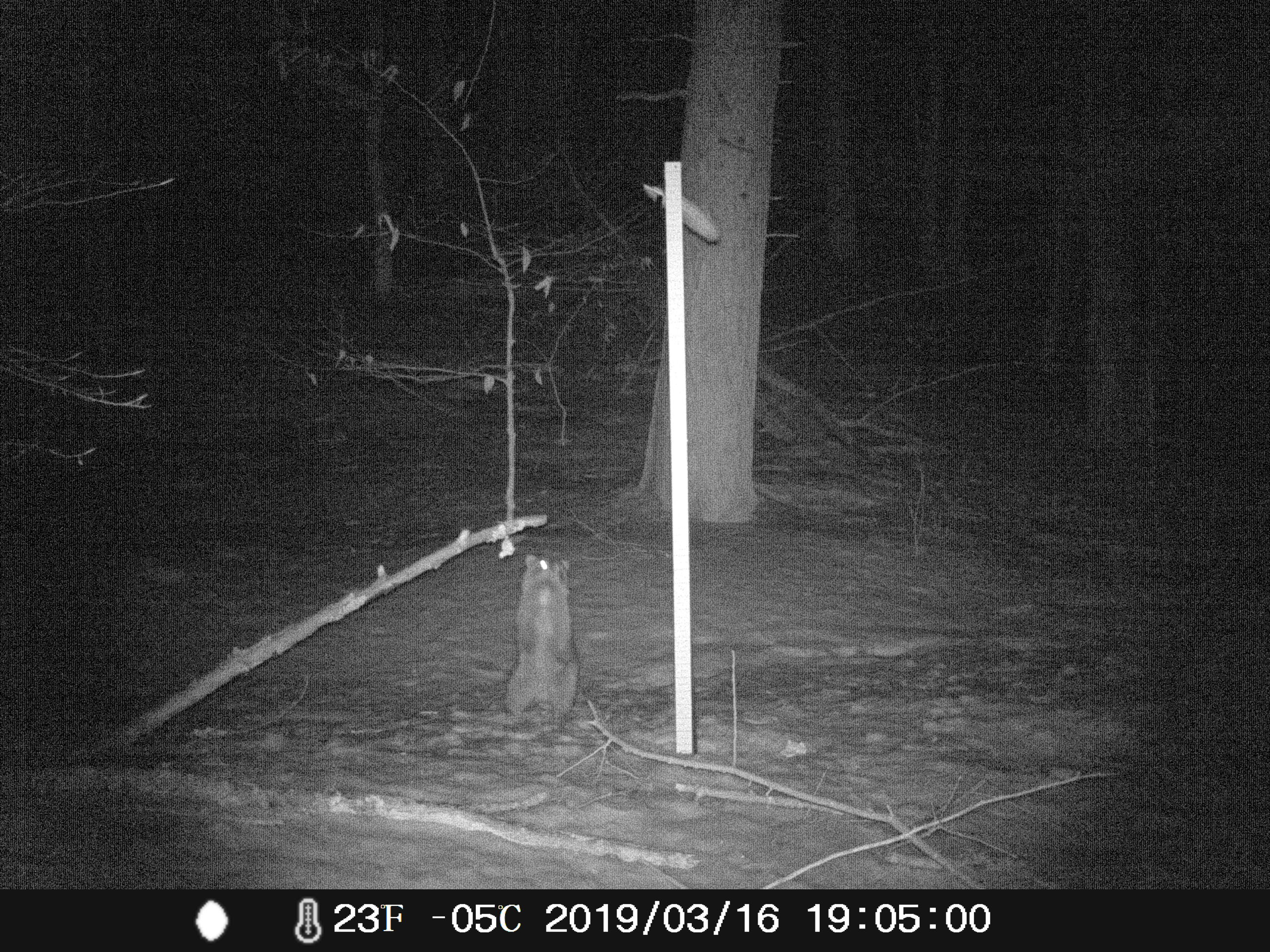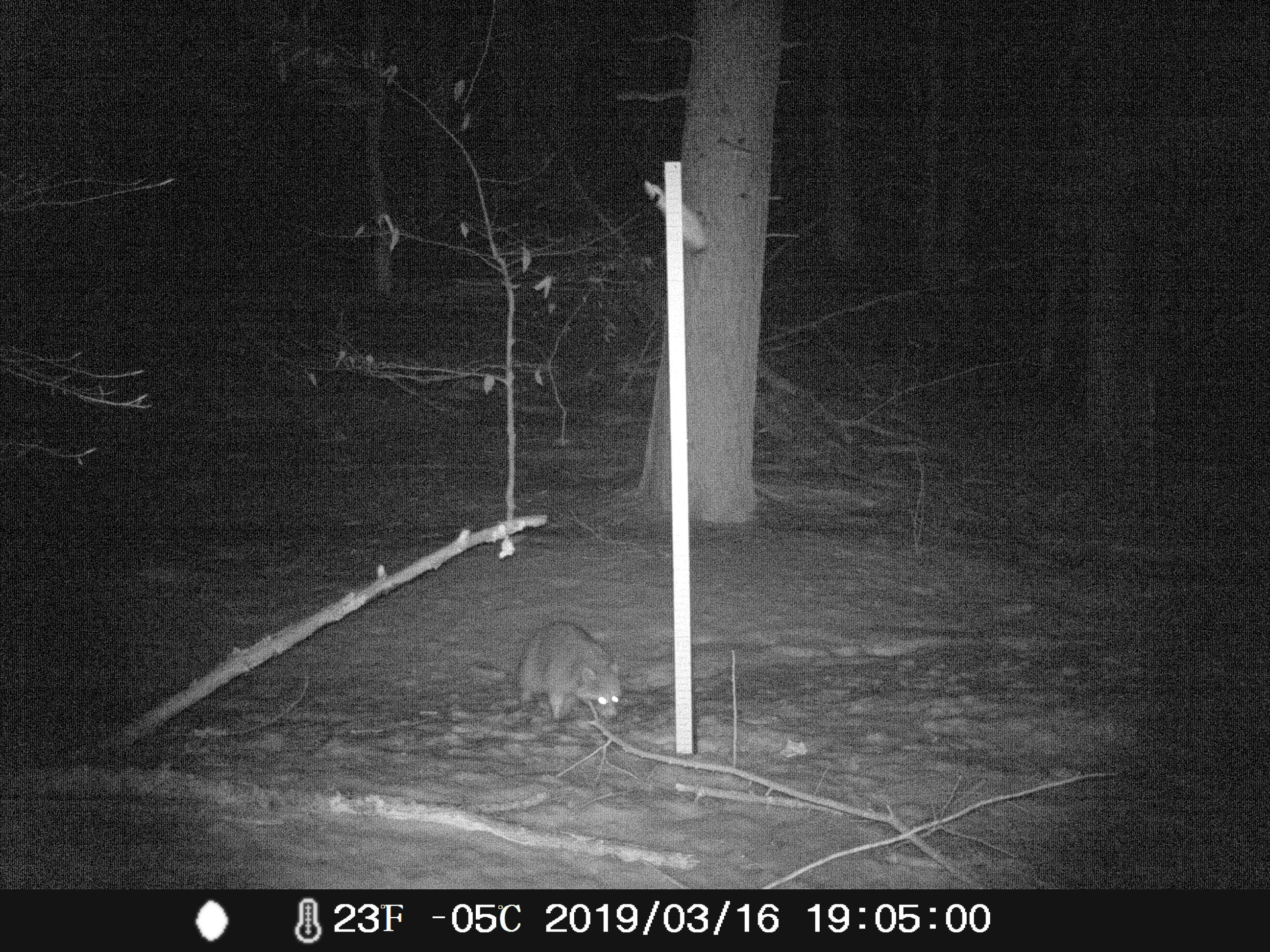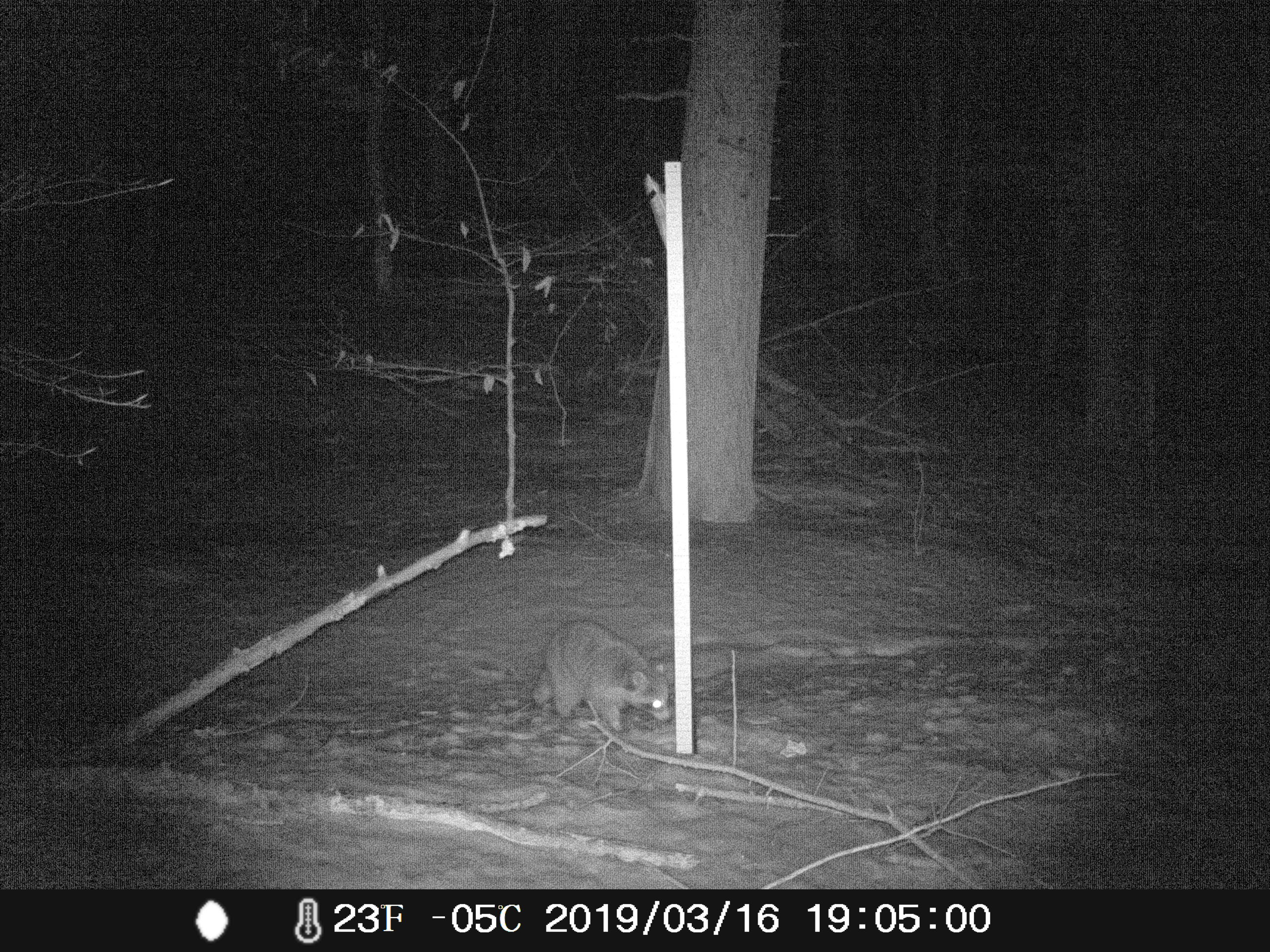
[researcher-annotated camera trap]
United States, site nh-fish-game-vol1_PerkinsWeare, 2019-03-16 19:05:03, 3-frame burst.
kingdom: Animalia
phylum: Chordata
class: Mammalia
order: Carnivora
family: Procyonidae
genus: Procyon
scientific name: Procyon lotor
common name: raccoon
Raccoon (Procyon lotor).